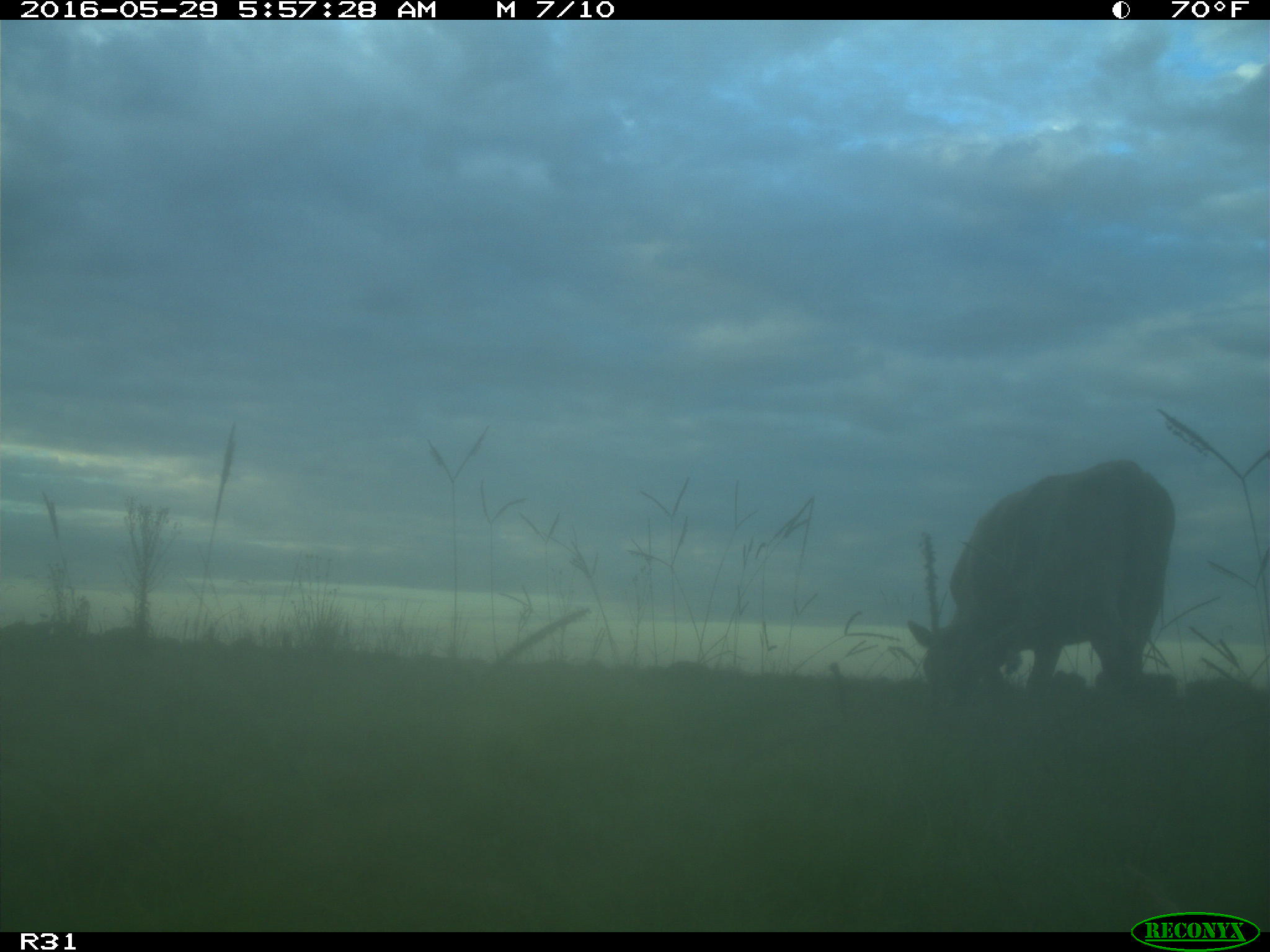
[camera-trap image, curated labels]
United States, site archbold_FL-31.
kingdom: Animalia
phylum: Chordata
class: Mammalia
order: Artiodactyla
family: Bovidae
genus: Bos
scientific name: Bos taurus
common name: domestic cow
Bos taurus (domestic cow).